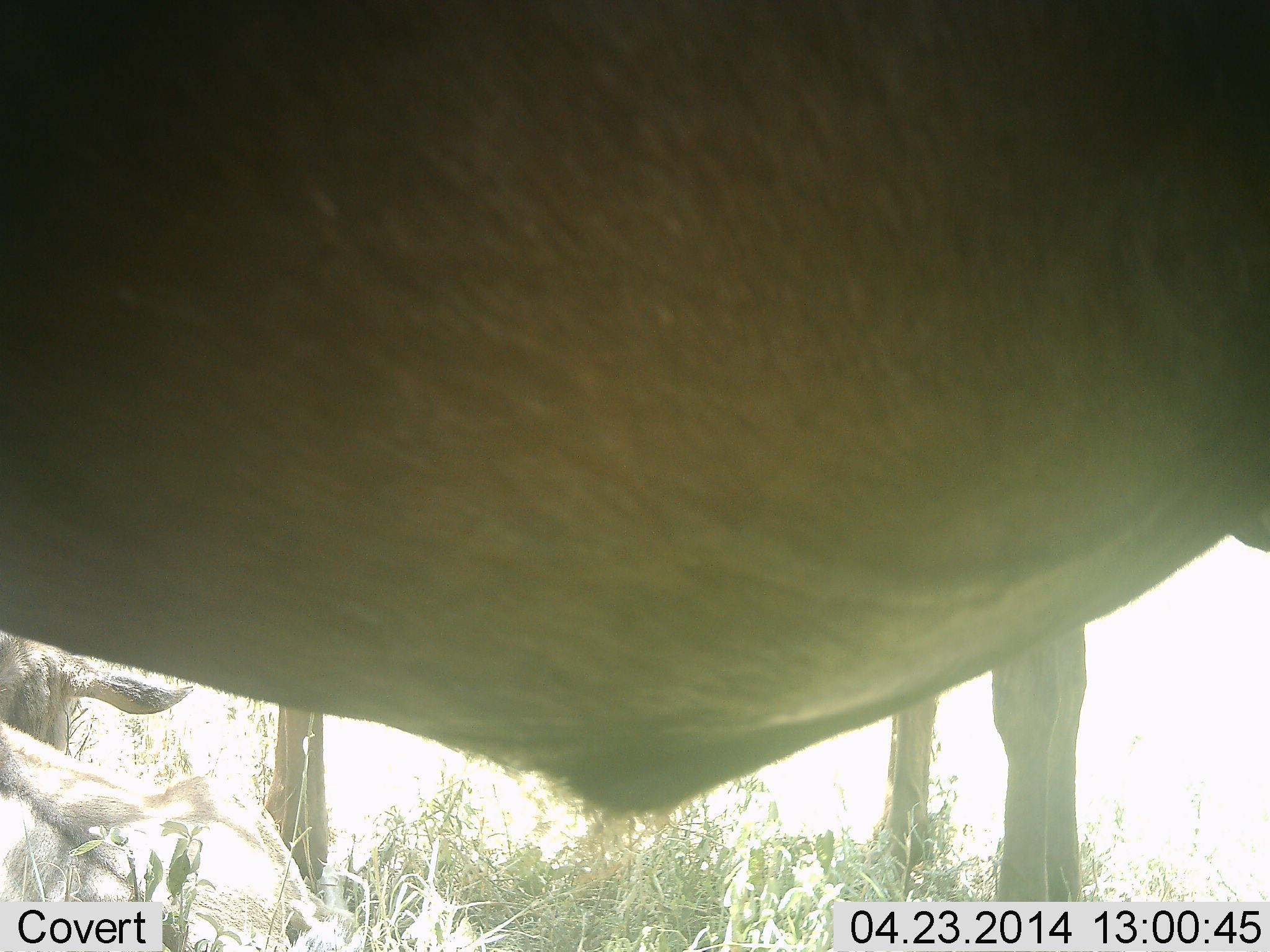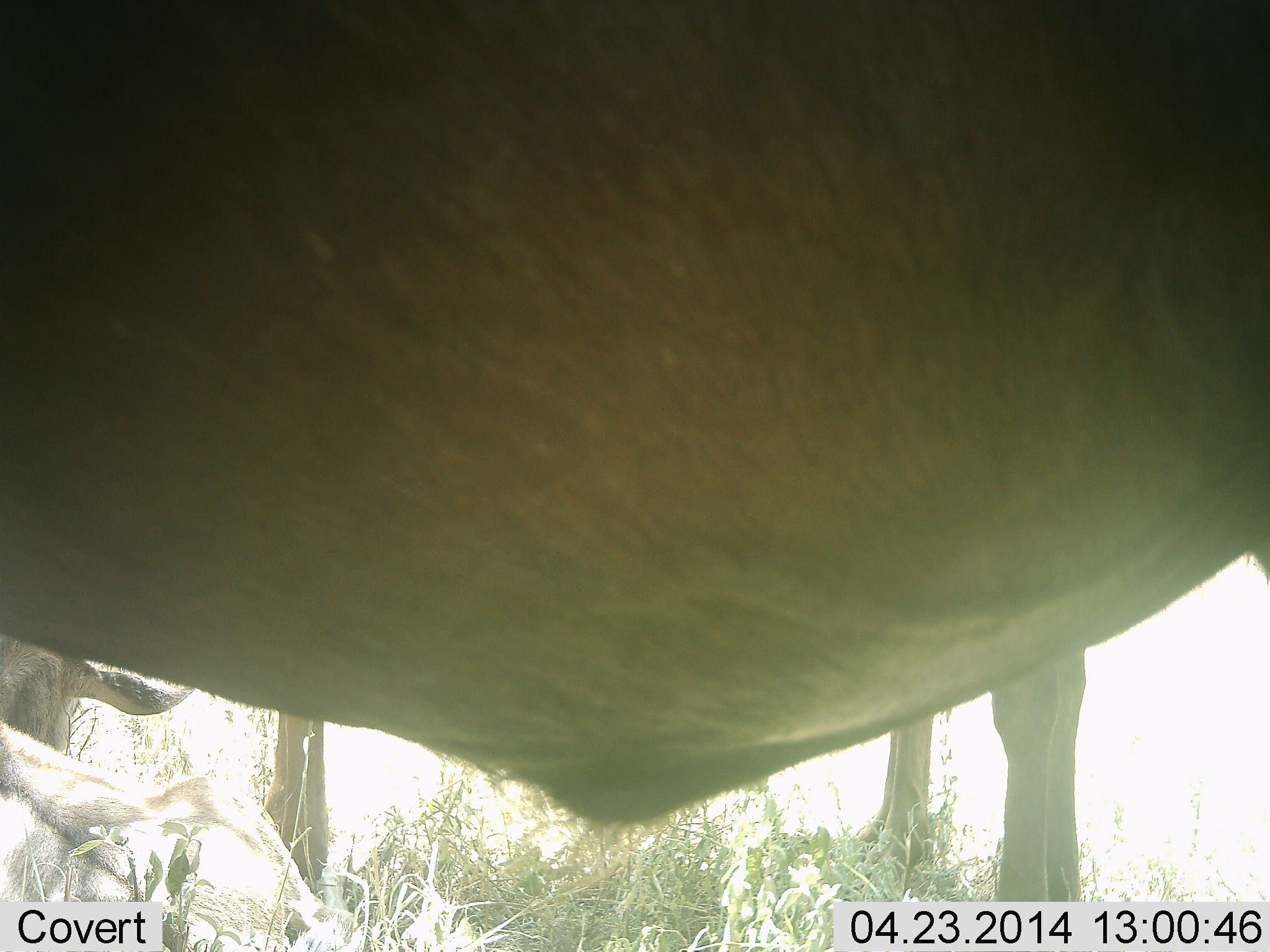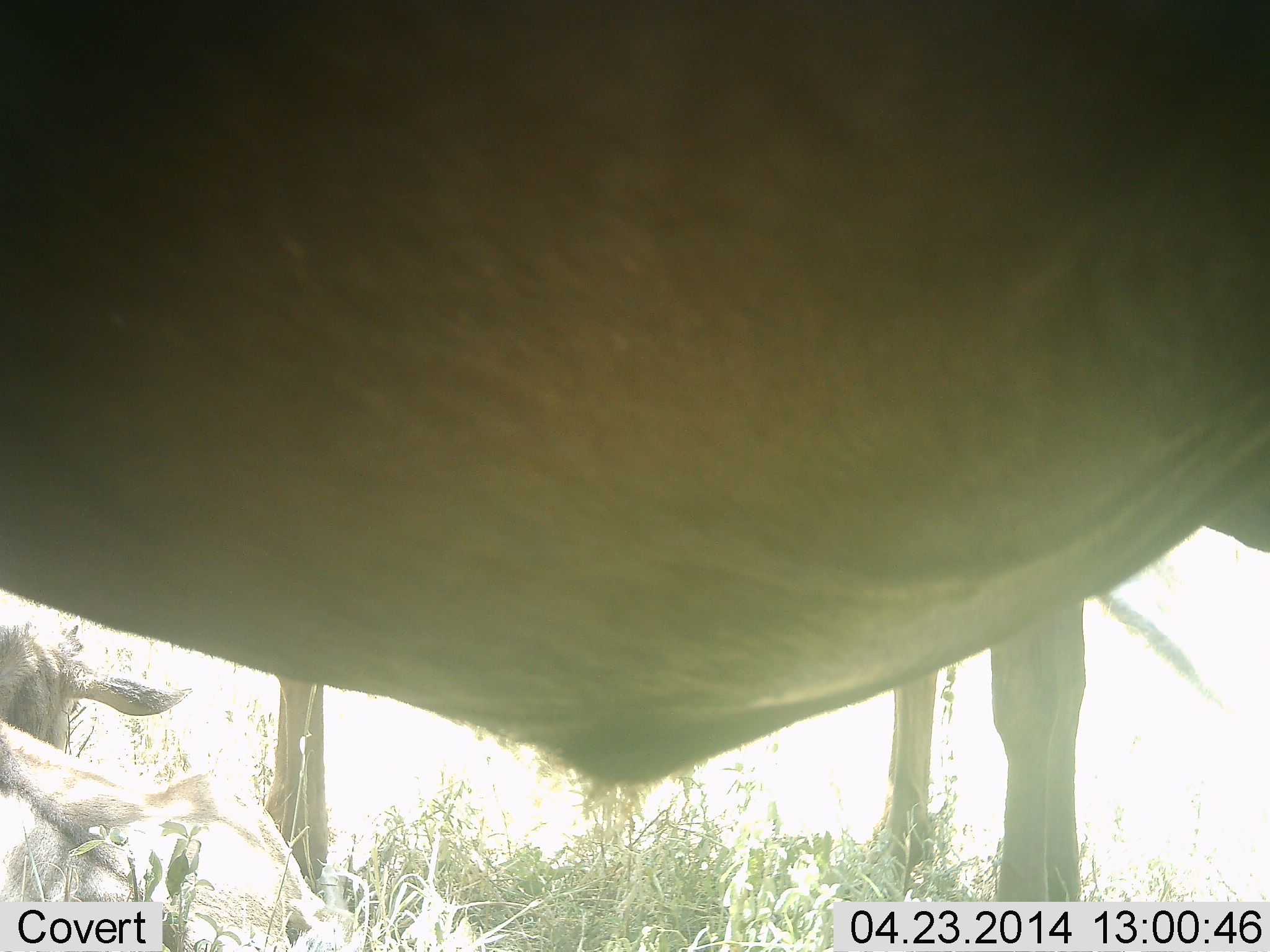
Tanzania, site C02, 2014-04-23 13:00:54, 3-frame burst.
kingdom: Animalia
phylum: Chordata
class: Mammalia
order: Artiodactyla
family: Bovidae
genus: Connochaetes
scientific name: Connochaetes taurinus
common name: blue wildebeest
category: wildebeest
Wildebeest (blue wildebeest) (Connochaetes taurinus), count 3. Behavior (volunteer vote fractions): standing 80%, resting 100%, moving 0%, interacting 0%. Young present (vote fraction): 20%. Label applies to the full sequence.